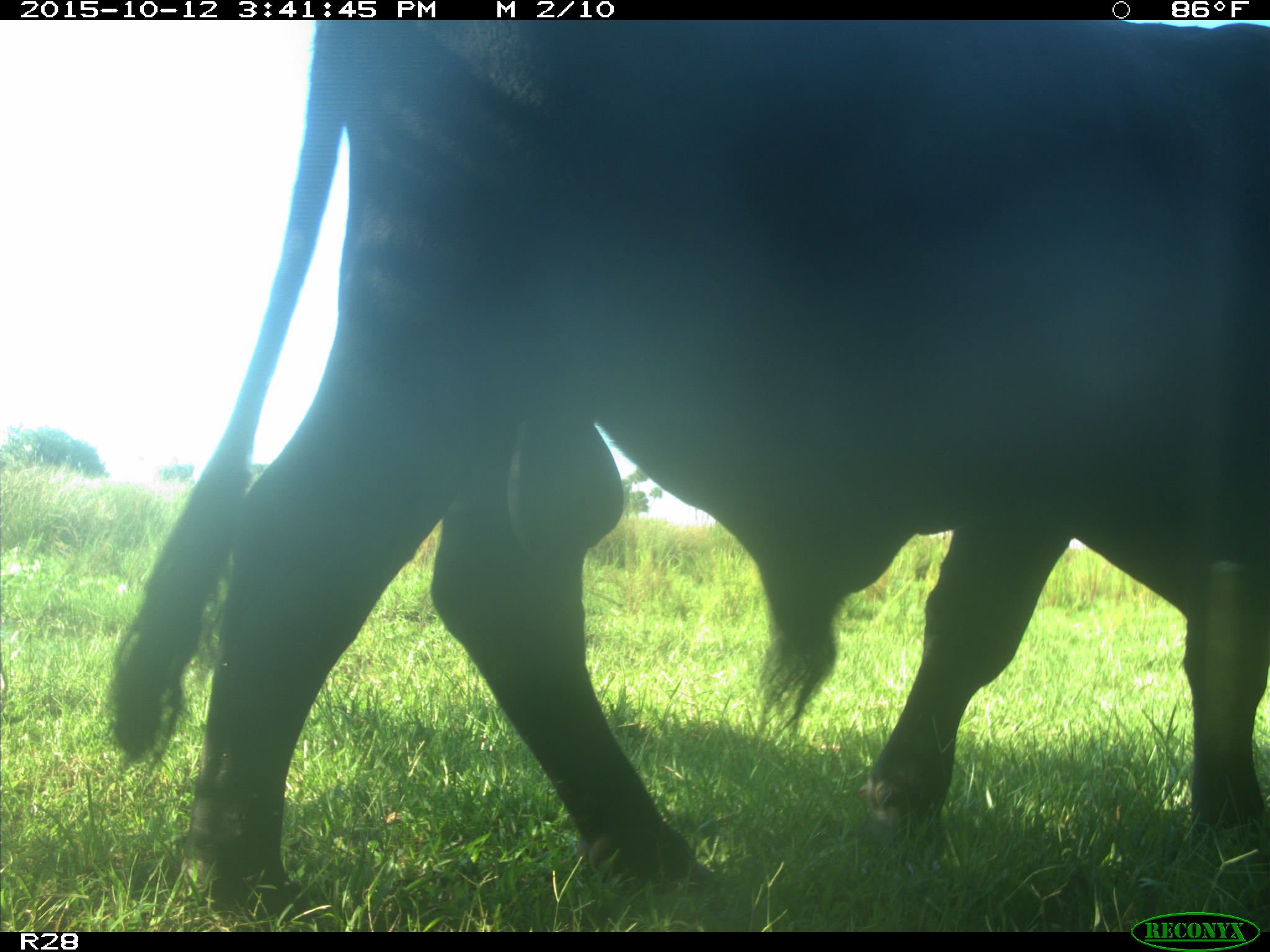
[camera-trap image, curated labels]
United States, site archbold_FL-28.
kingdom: Animalia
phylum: Chordata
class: Mammalia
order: Artiodactyla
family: Bovidae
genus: Bos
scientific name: Bos taurus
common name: domestic cow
Bos taurus (domestic cow).